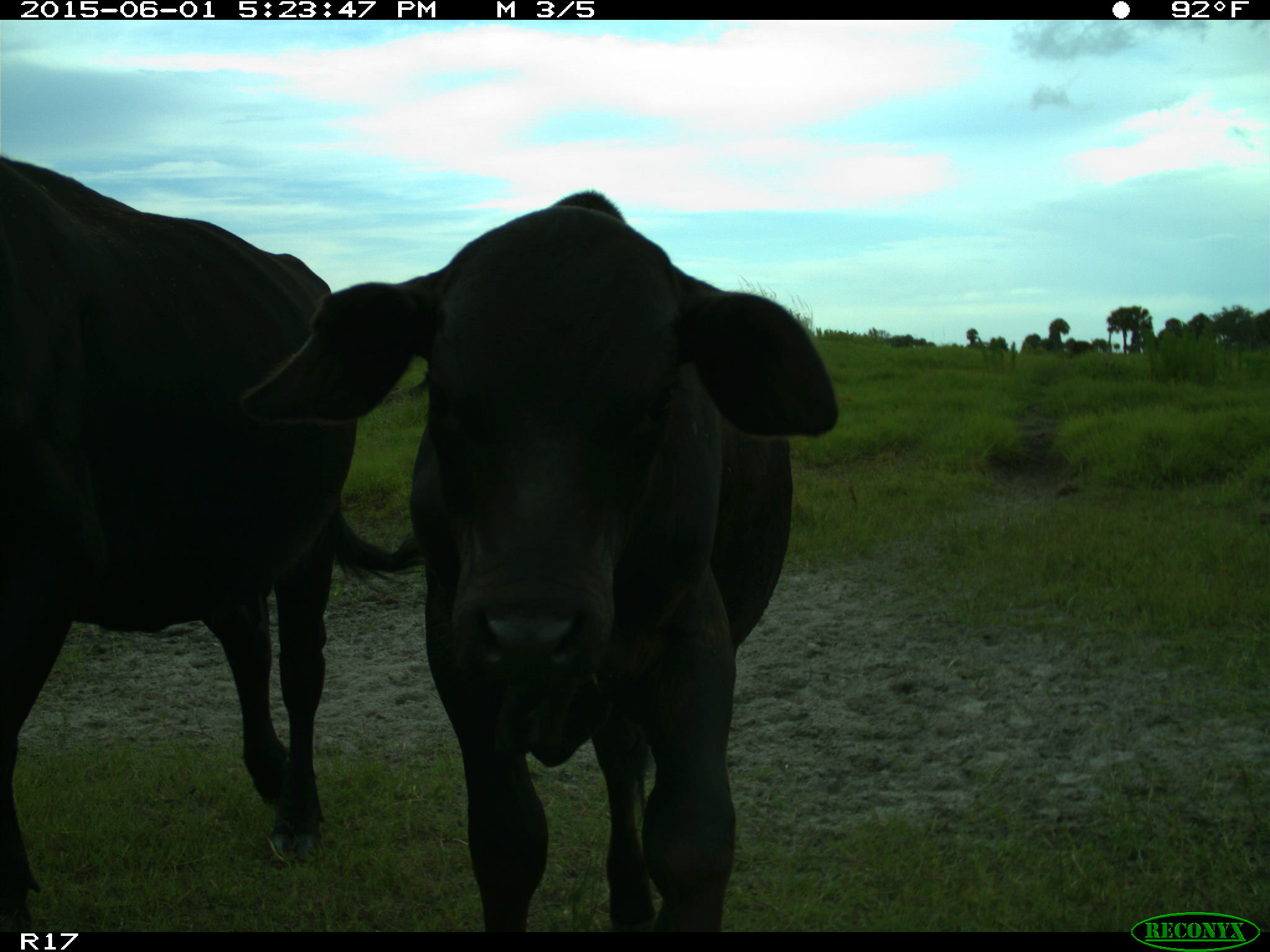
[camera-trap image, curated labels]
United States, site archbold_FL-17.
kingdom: Animalia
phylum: Chordata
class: Mammalia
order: Artiodactyla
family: Bovidae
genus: Bos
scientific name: Bos taurus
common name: domestic cow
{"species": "Bos taurus (domestic cow)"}